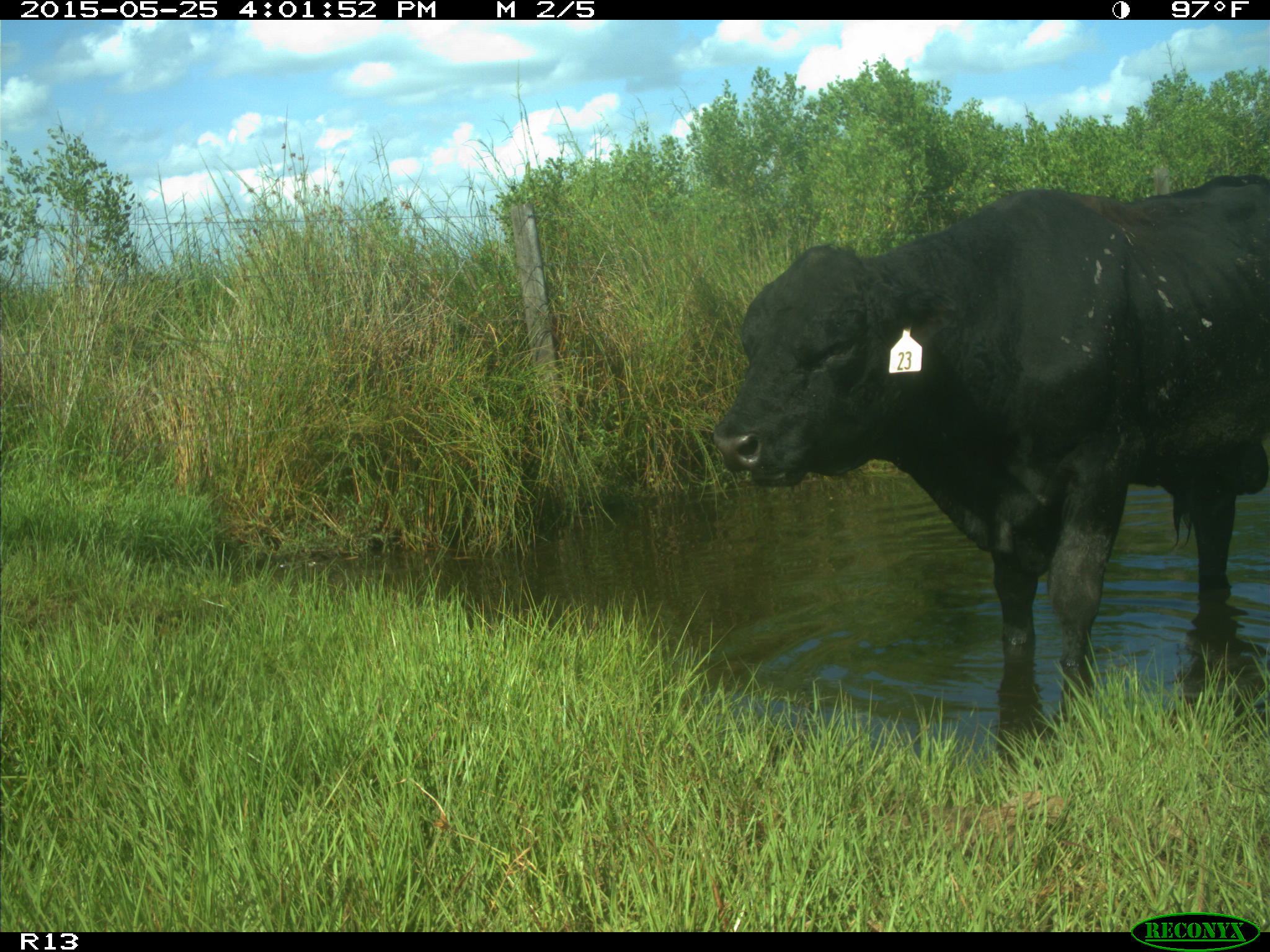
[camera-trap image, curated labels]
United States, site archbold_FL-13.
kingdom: Animalia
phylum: Chordata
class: Mammalia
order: Artiodactyla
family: Bovidae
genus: Bos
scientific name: Bos taurus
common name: domestic cow